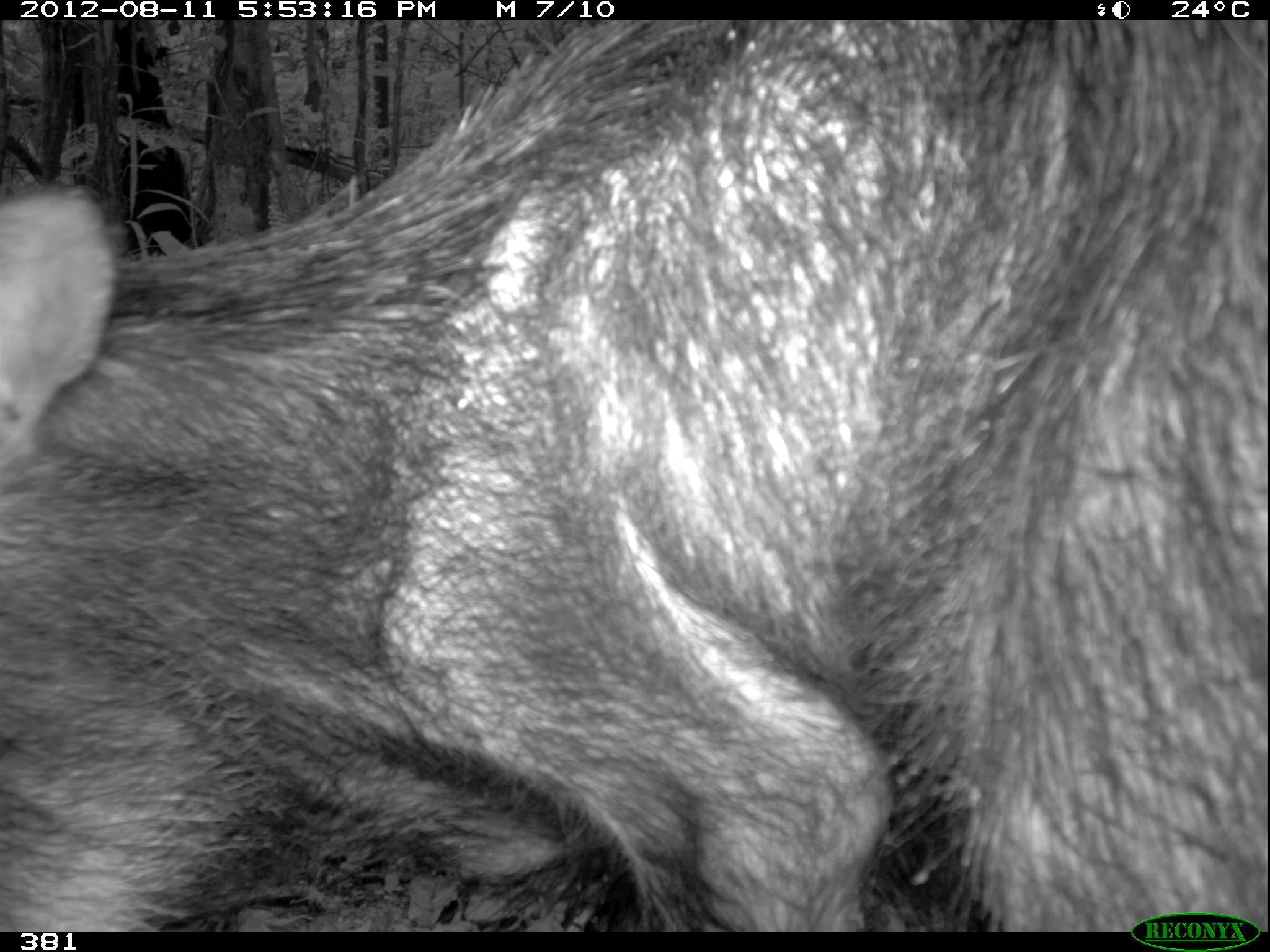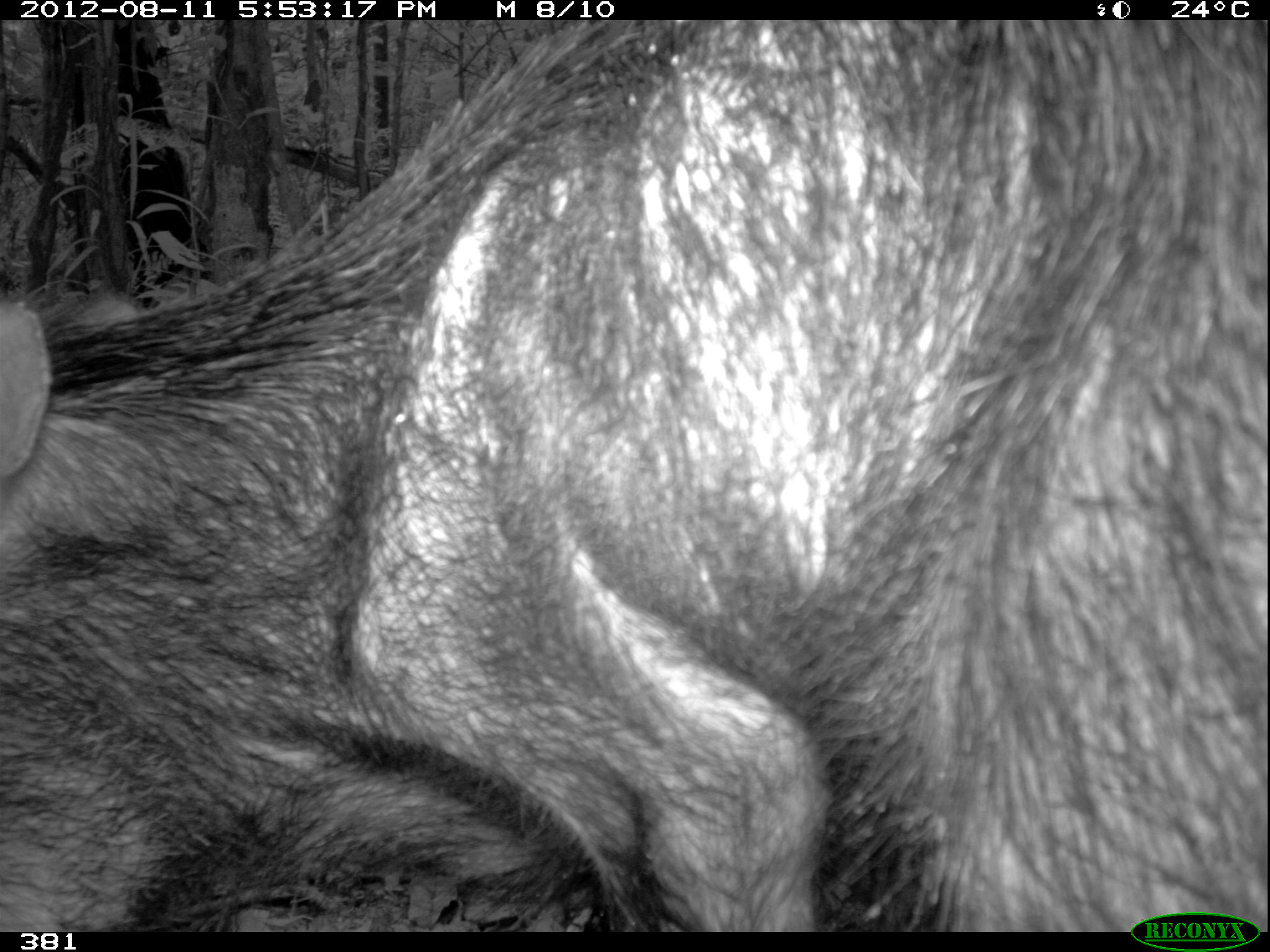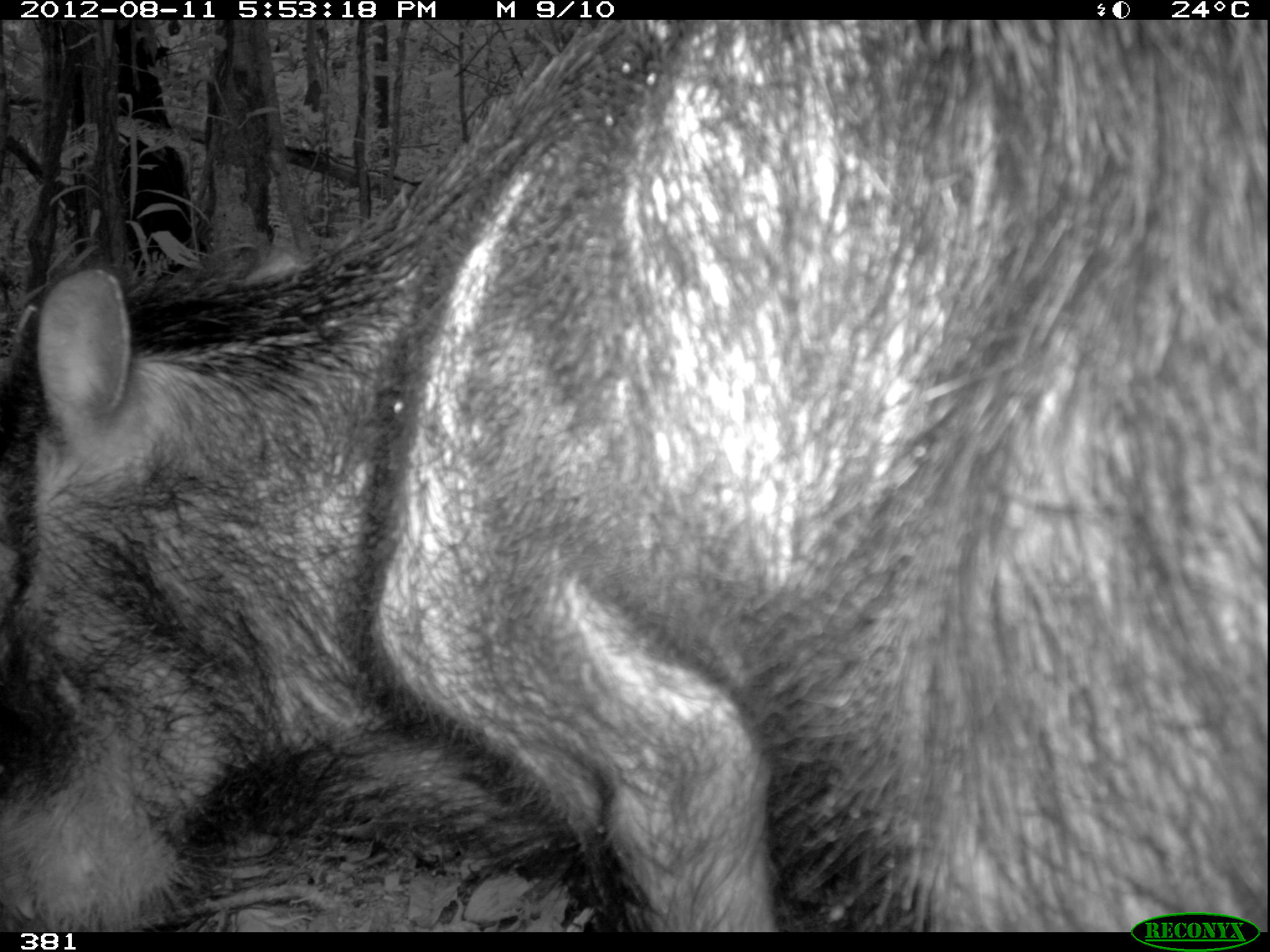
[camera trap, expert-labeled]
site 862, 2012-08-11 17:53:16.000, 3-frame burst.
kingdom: Animalia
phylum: Chordata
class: Mammalia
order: Artiodactyla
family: Tayassuidae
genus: Tayassu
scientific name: Tayassu pecari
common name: white-lipped peccary